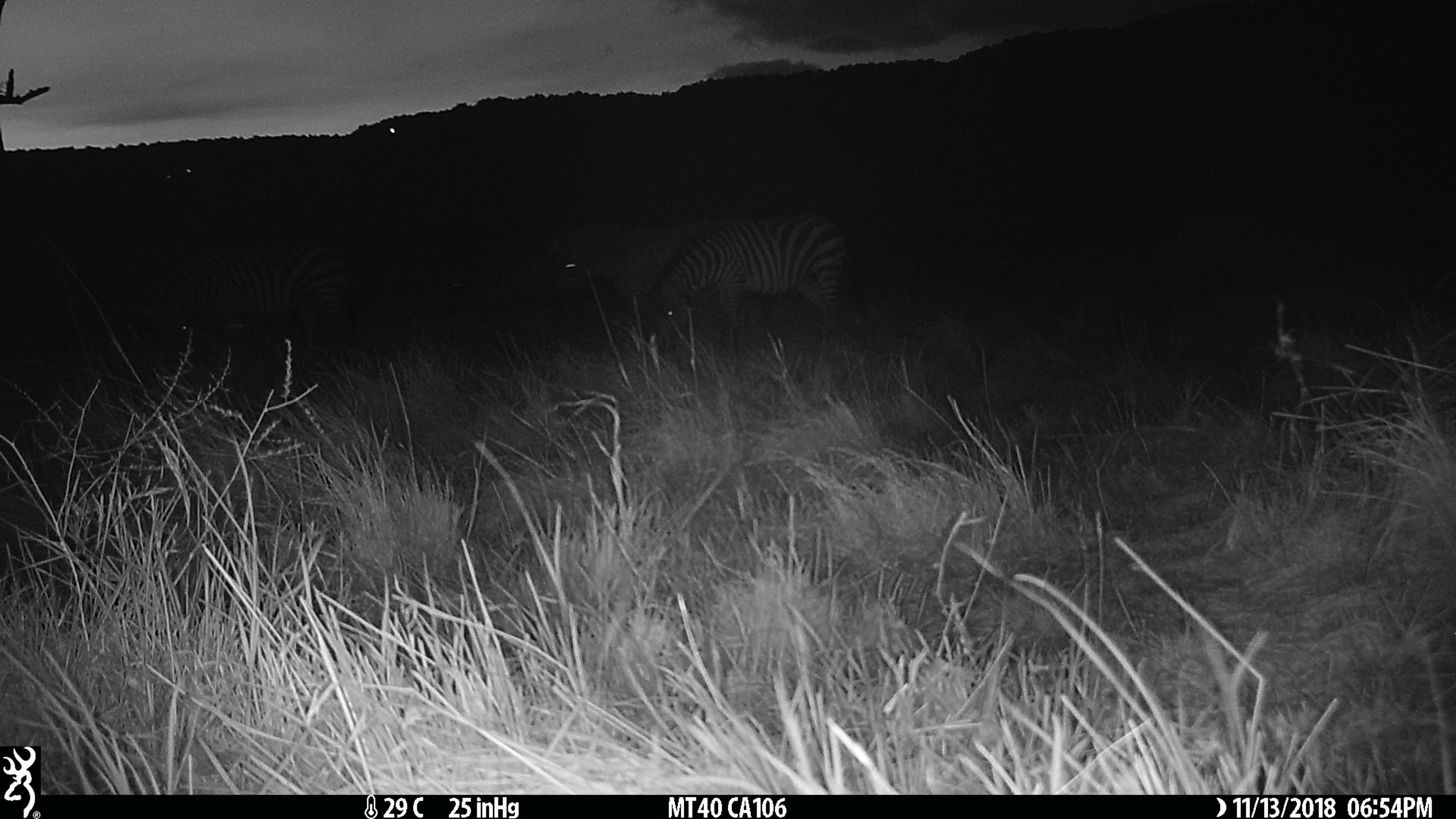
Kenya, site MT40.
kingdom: Animalia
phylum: Chordata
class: Mammalia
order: Perissodactyla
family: Equidae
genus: Equus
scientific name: Equus quagga burchellii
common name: burchell's zebra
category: zebra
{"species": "zebra (burchell's zebra) (Equus quagga burchellii)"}